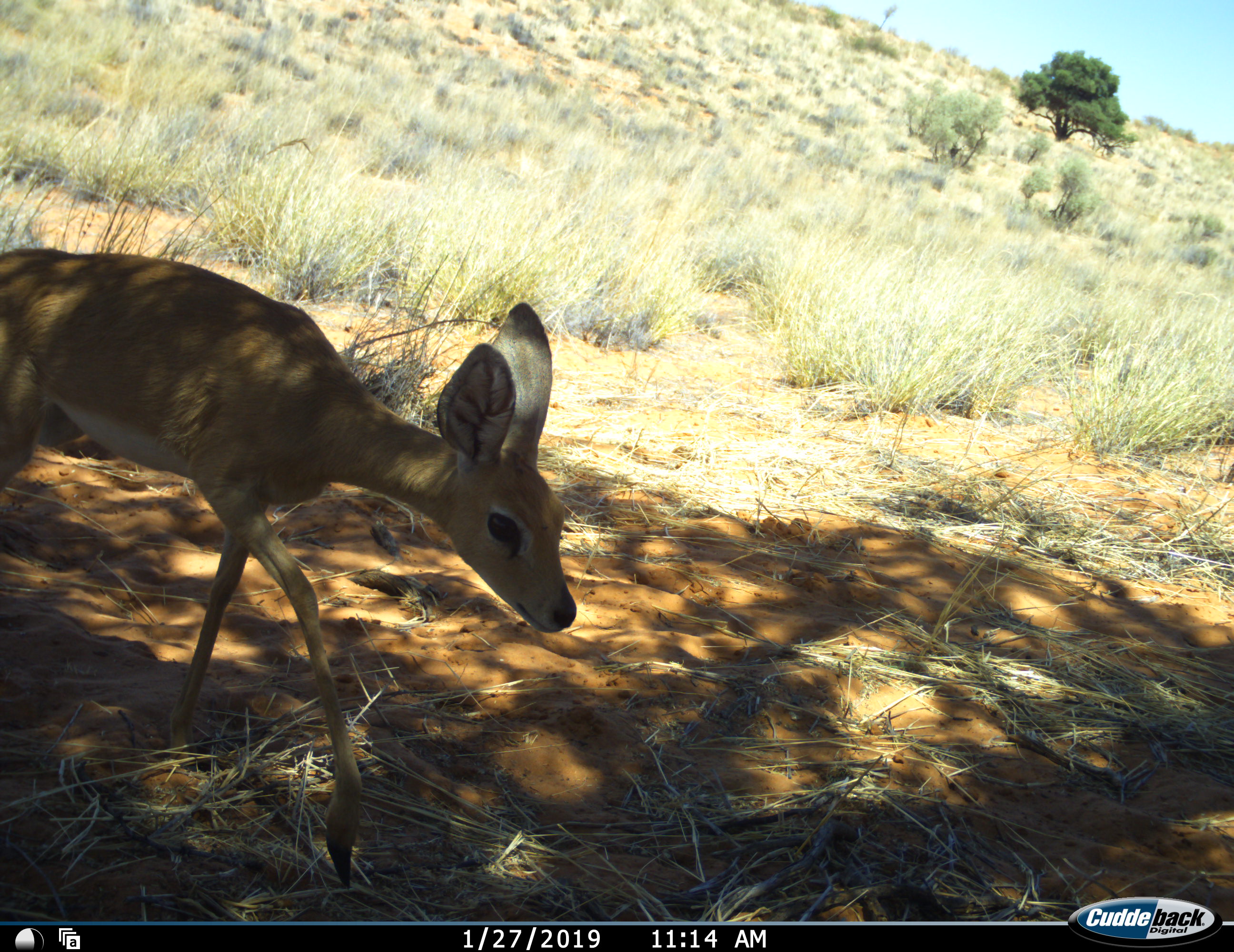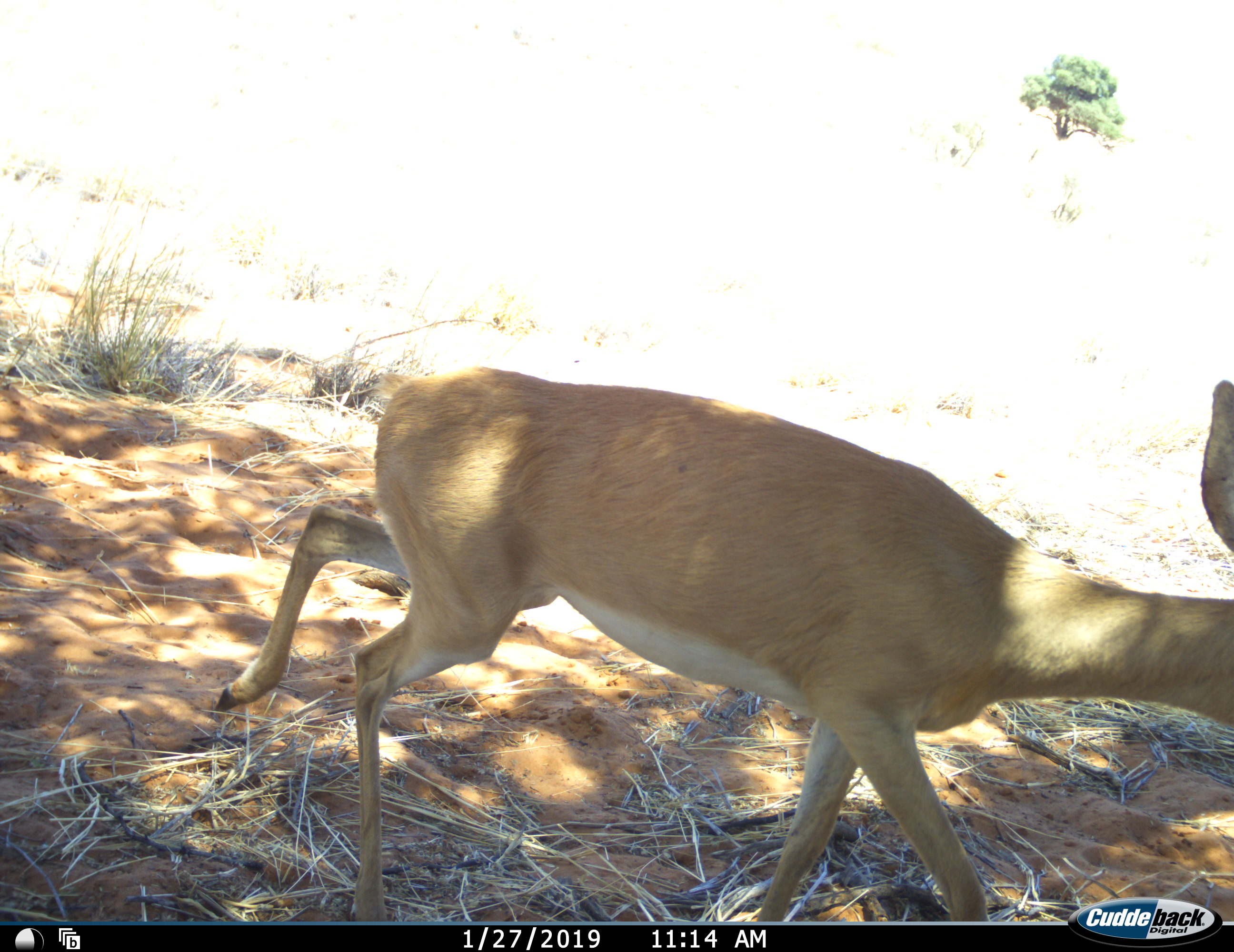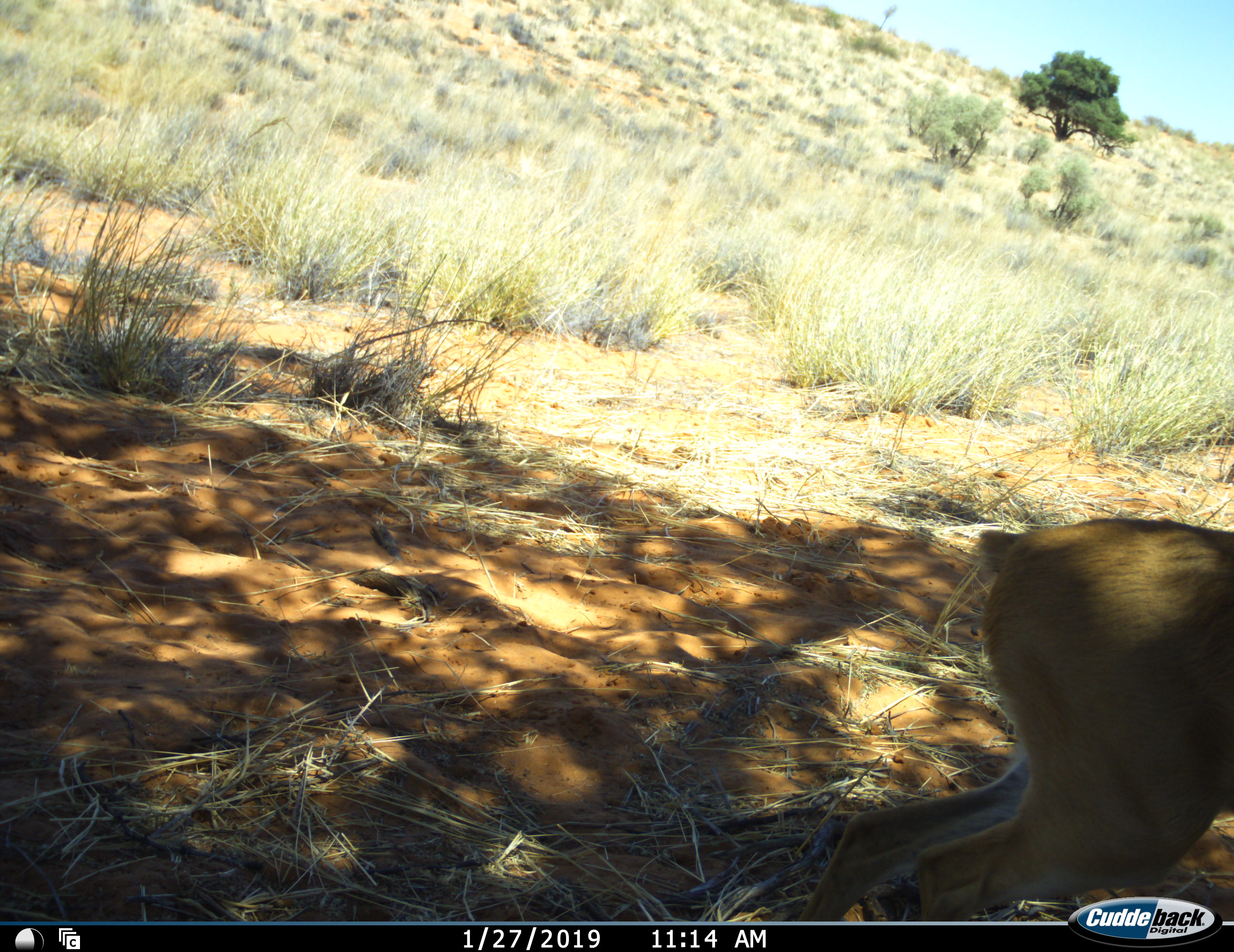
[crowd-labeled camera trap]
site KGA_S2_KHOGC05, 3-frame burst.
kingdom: Animalia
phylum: Chordata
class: Mammalia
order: Artiodactyla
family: Bovidae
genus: Raphicerus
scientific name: Raphicerus campestris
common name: steenbok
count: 1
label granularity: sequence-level